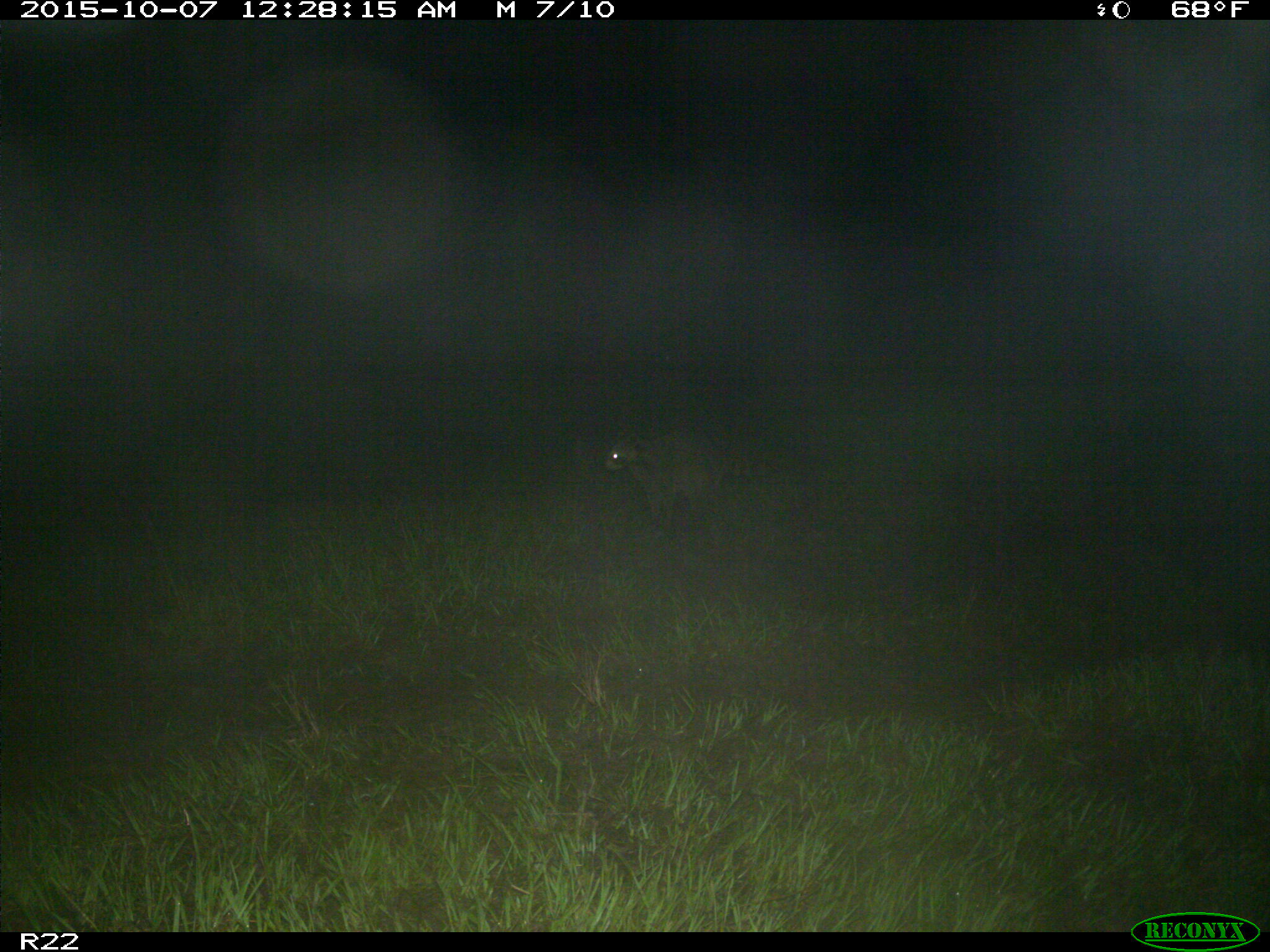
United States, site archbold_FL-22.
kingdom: Animalia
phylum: Chordata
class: Mammalia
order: Carnivora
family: Procyonidae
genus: Procyon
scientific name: Procyon lotor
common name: common raccoon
Procyon lotor (common raccoon).